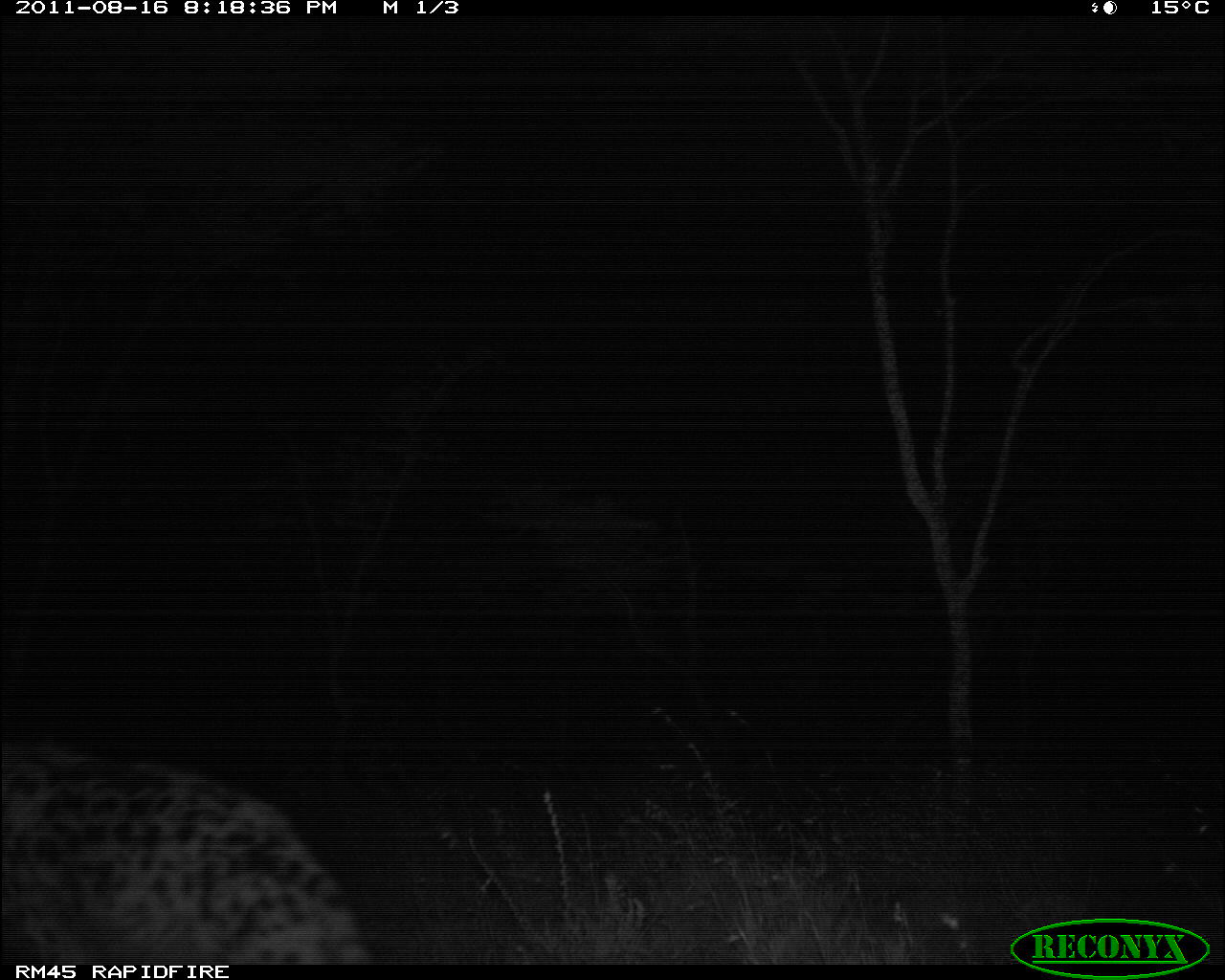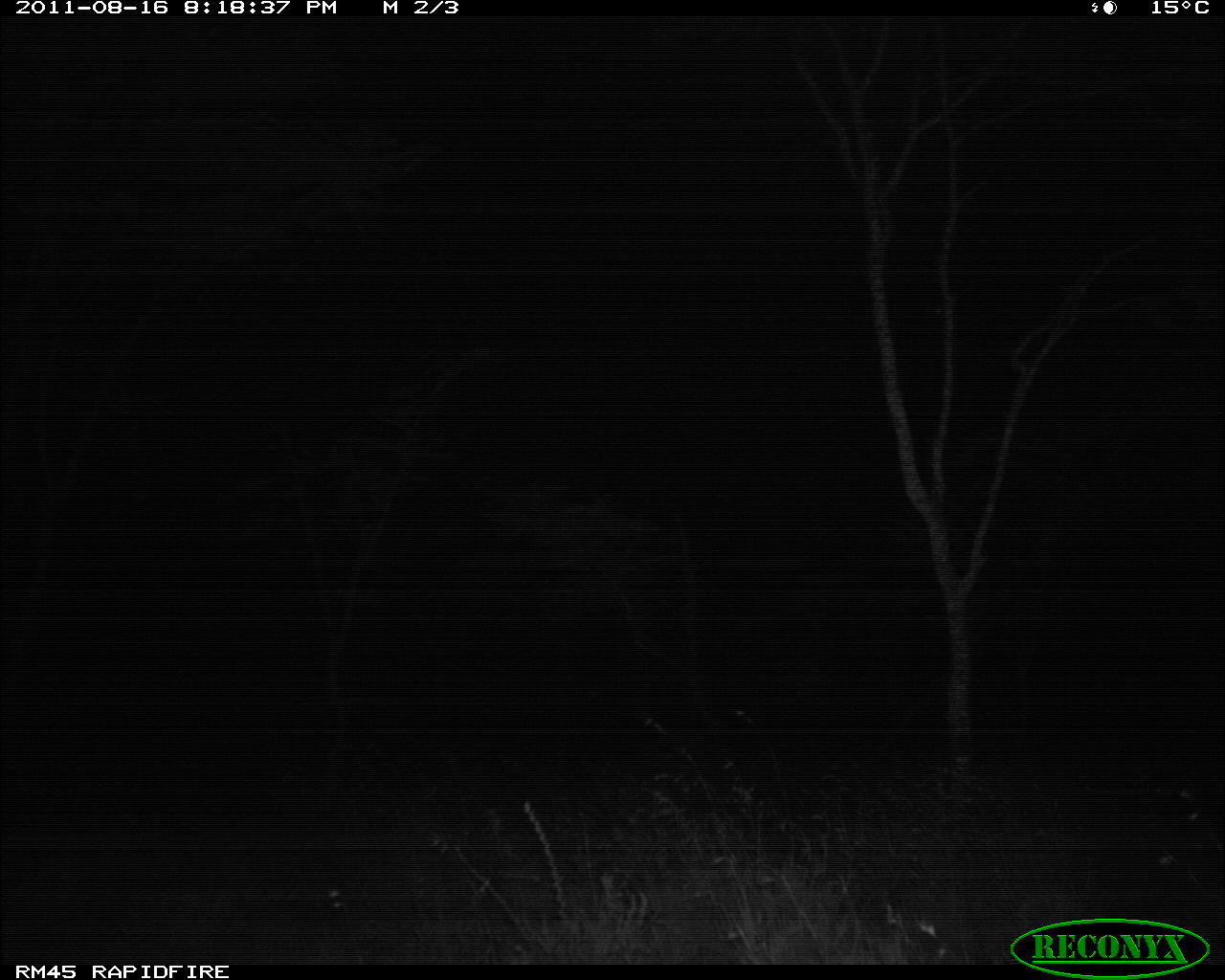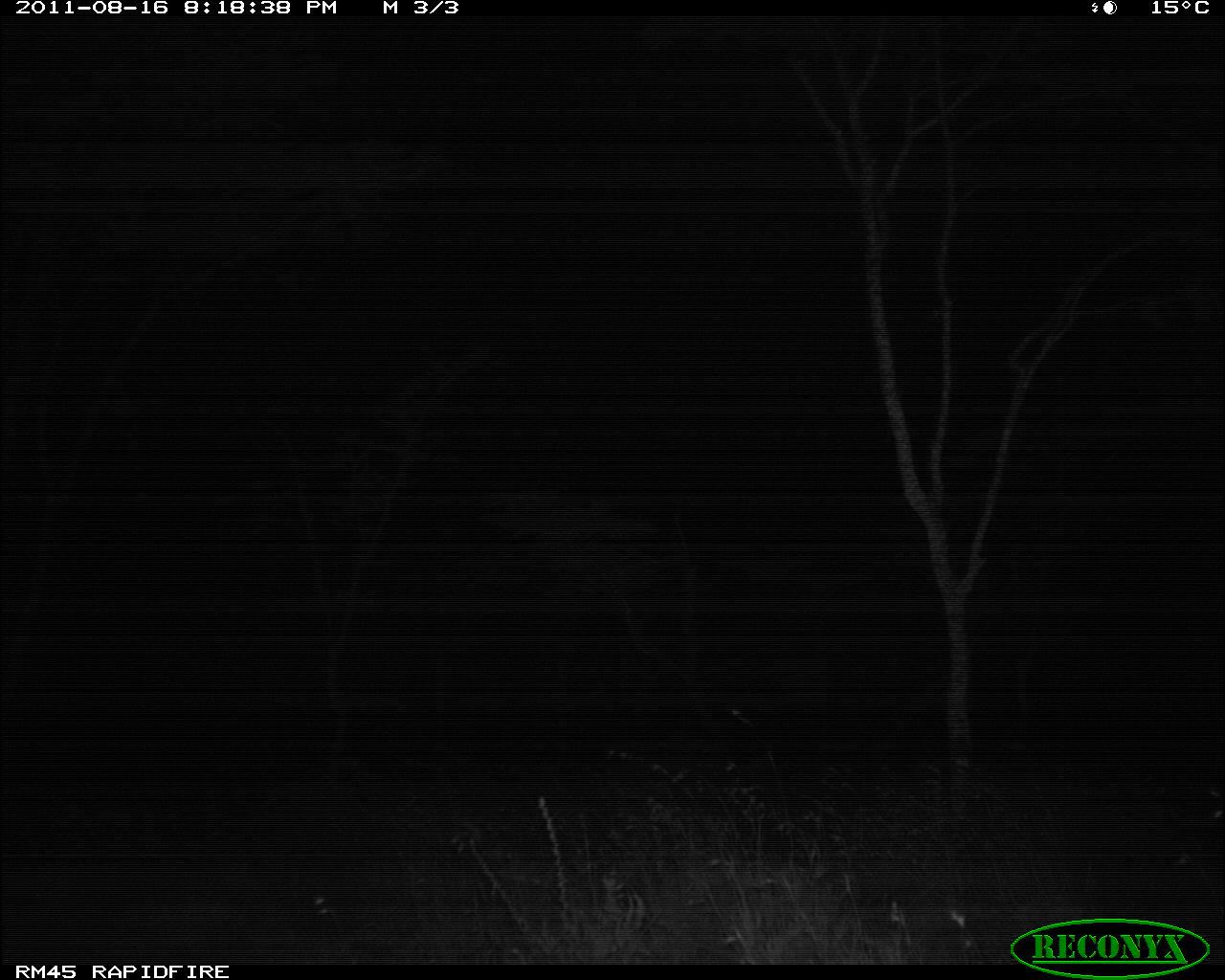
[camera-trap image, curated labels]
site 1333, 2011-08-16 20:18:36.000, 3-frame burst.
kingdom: Animalia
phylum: Chordata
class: Mammalia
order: Carnivora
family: Hyaenidae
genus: Crocuta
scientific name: Crocuta crocuta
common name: spotted hyena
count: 1